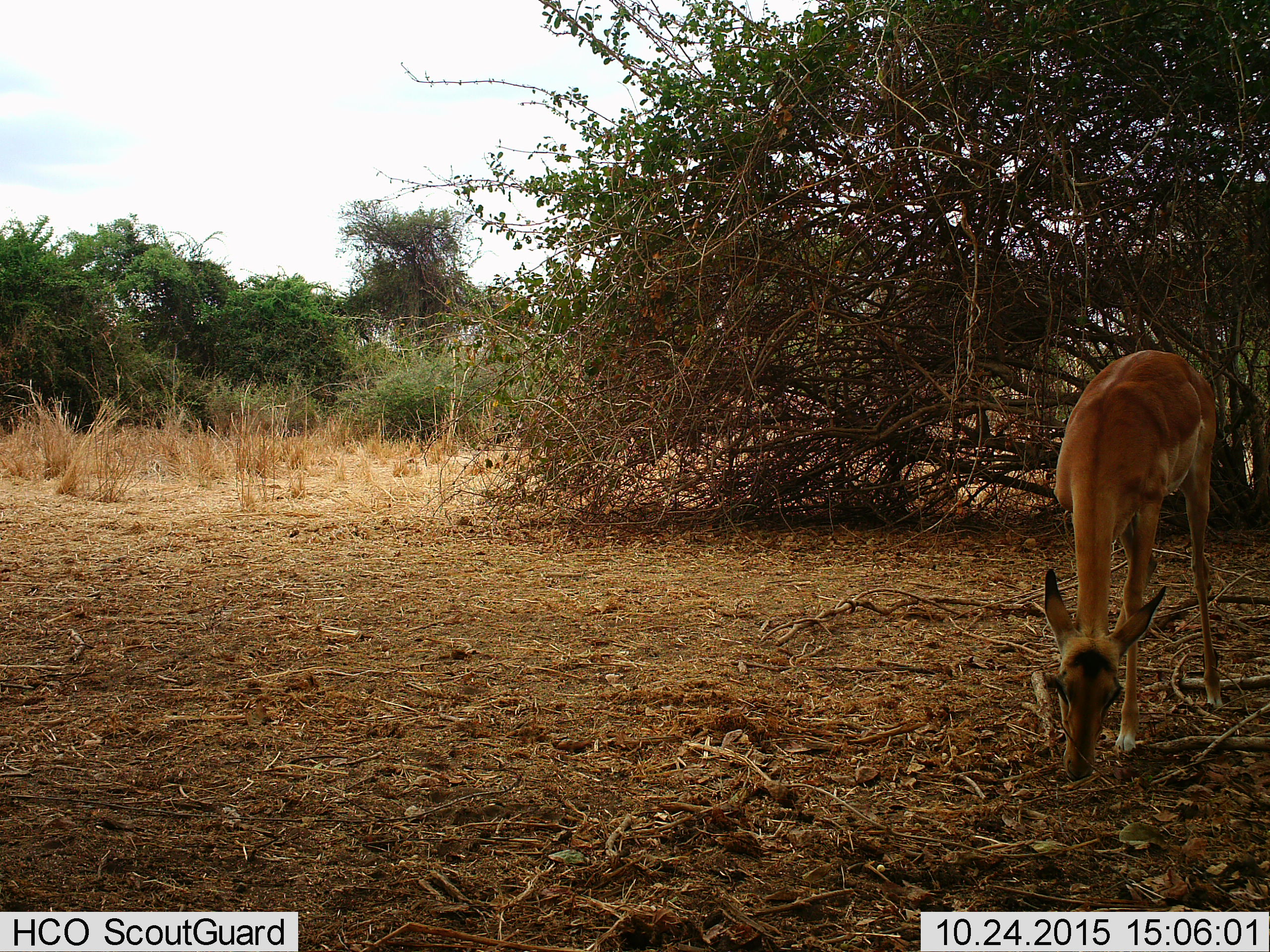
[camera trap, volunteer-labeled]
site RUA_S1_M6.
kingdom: Animalia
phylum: Chordata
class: Mammalia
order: Artiodactyla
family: Bovidae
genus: Aepyceros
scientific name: Aepyceros melampus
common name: impala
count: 1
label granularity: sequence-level